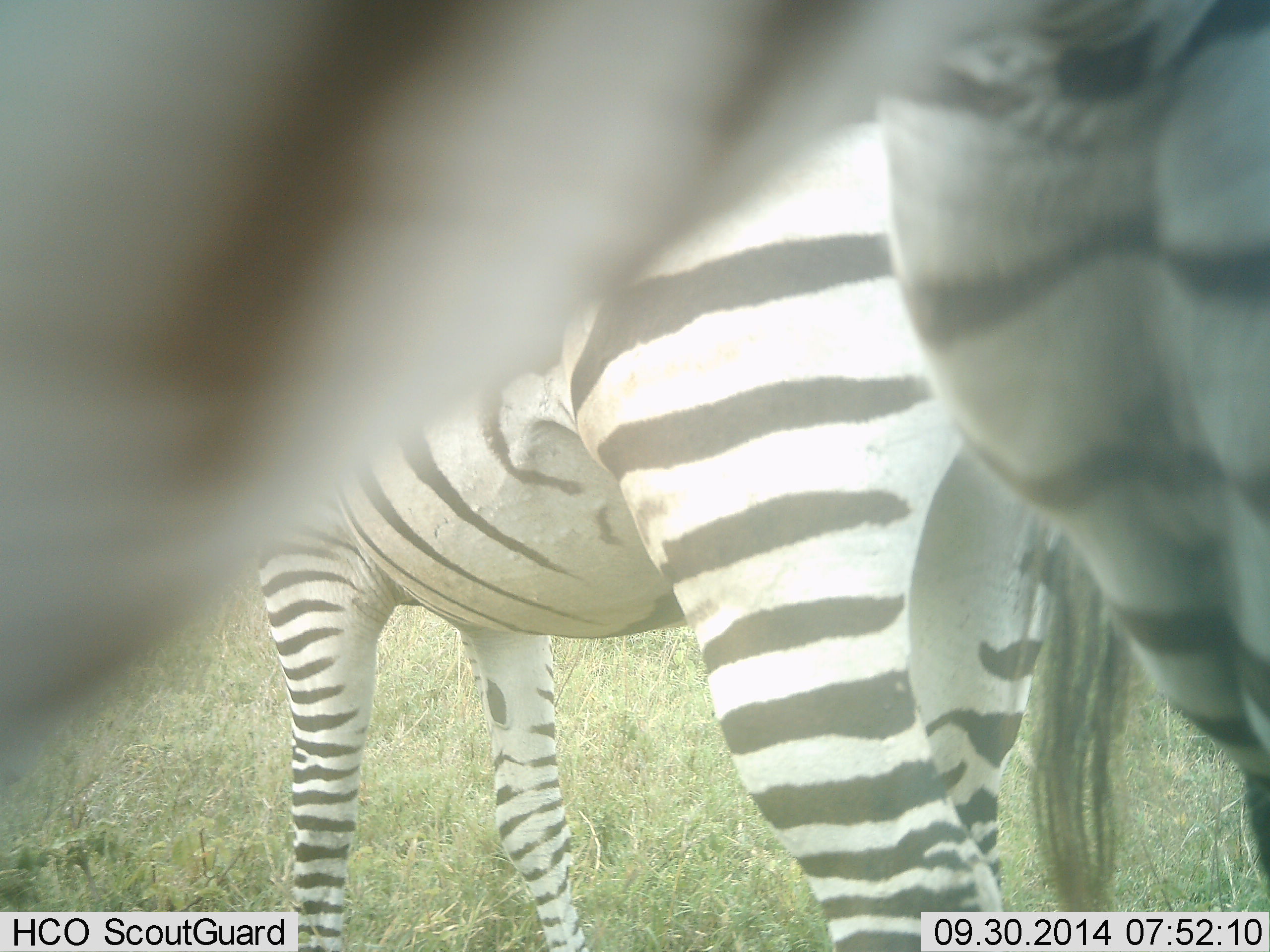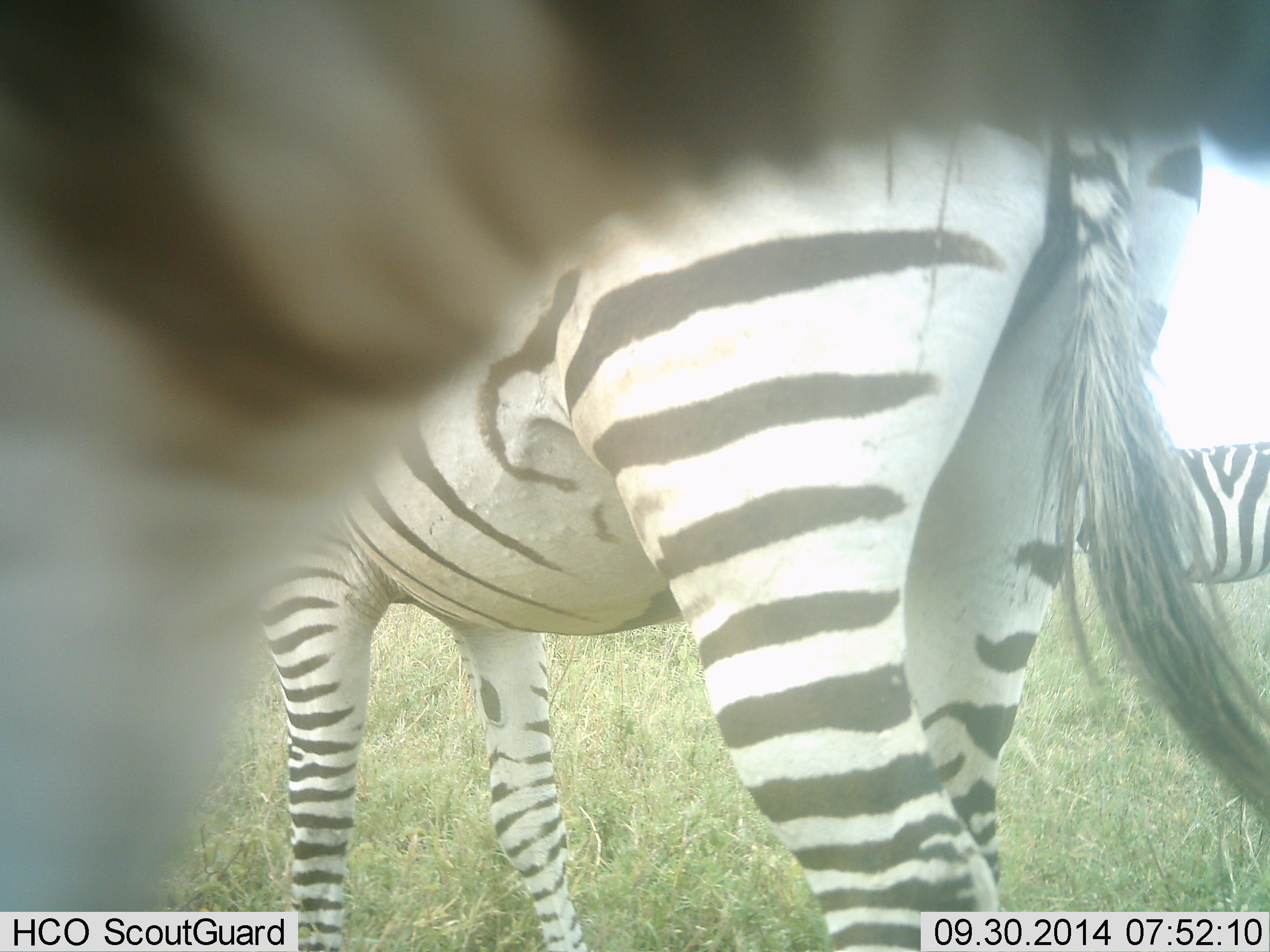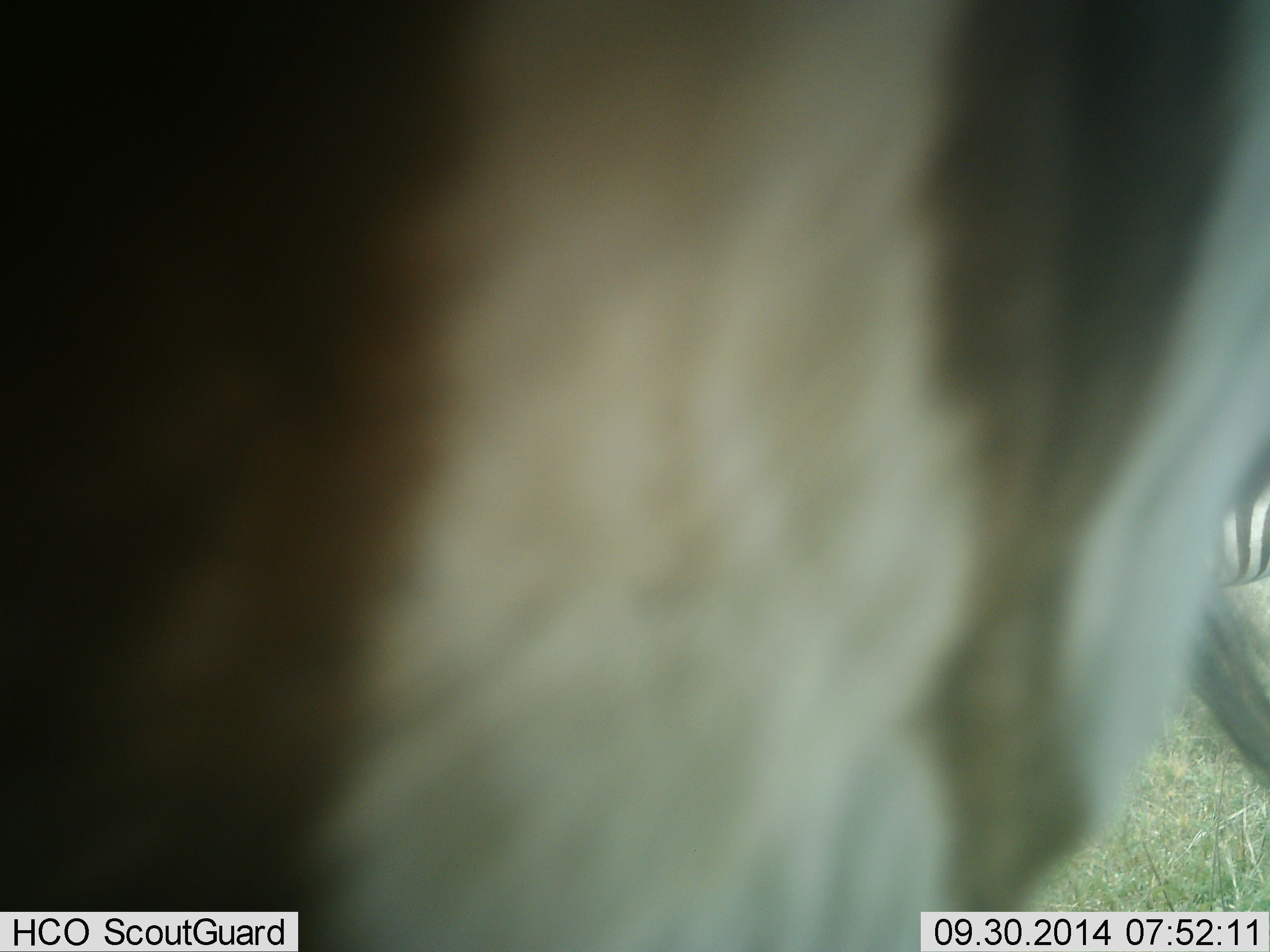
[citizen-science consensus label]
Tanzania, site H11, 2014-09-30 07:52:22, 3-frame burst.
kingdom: Animalia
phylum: Chordata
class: Mammalia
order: Perissodactyla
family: Equidae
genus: Equus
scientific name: Equus quagga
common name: plains zebra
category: zebra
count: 3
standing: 90%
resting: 0%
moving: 70%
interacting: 0%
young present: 0%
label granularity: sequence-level